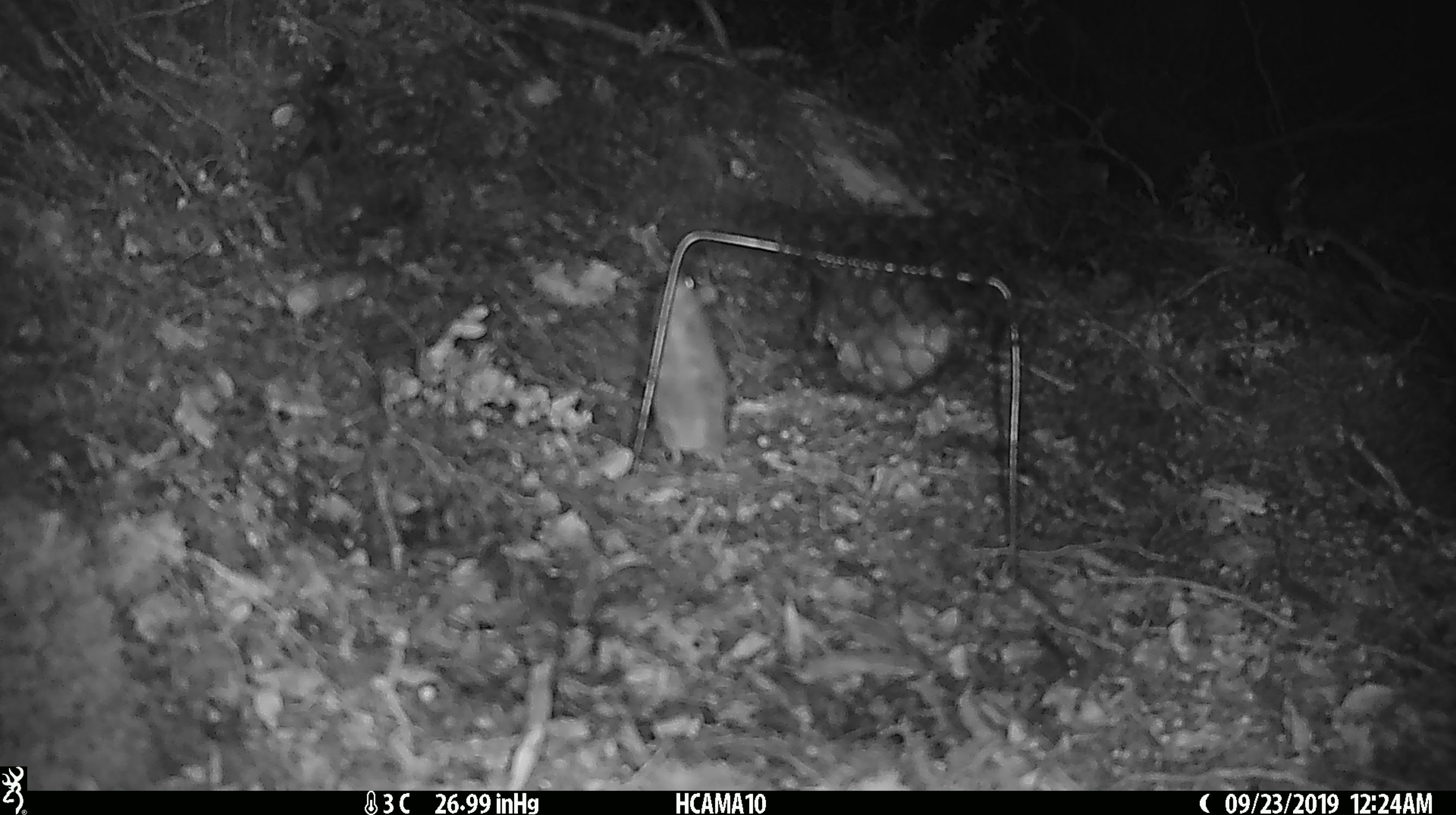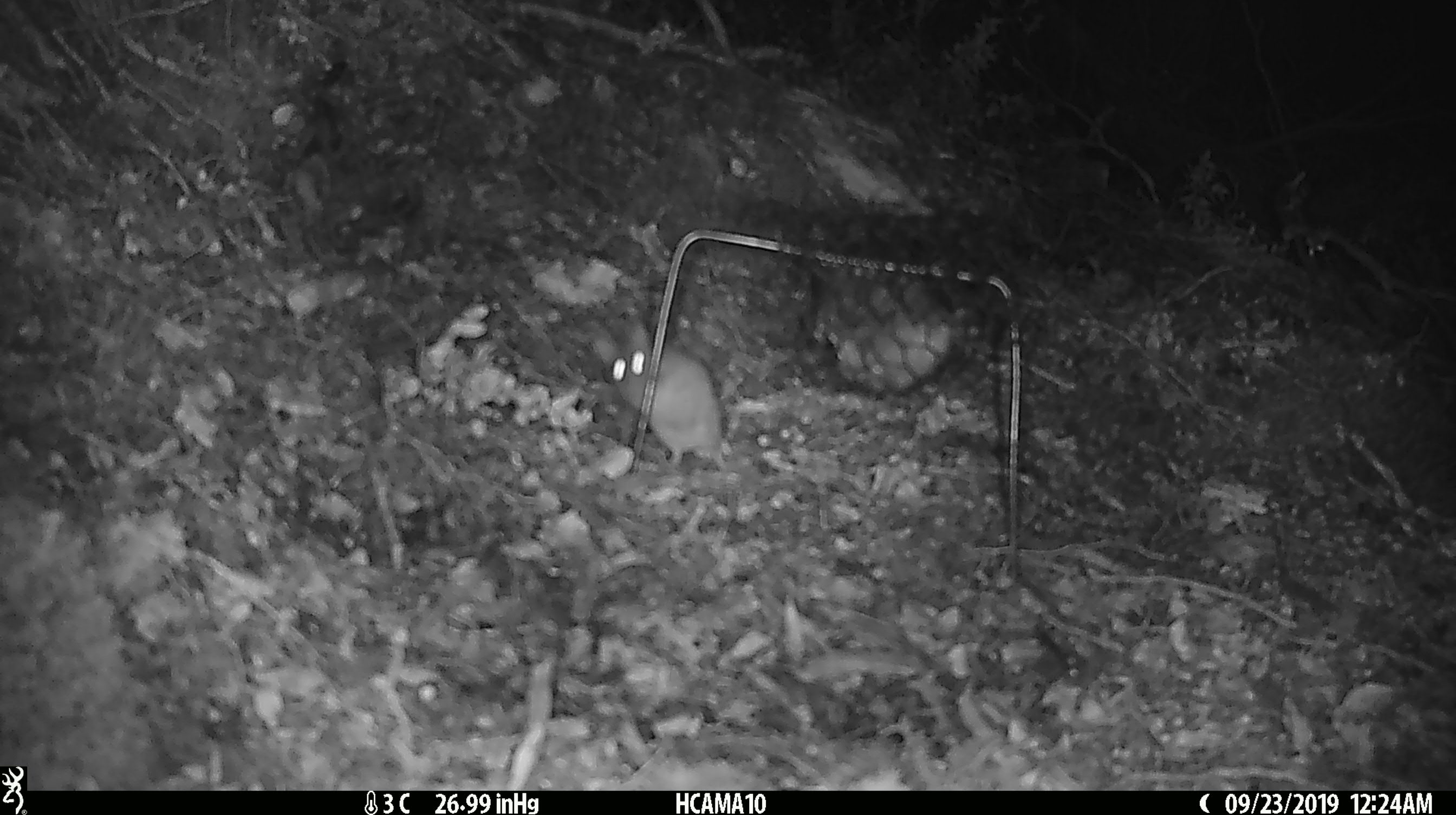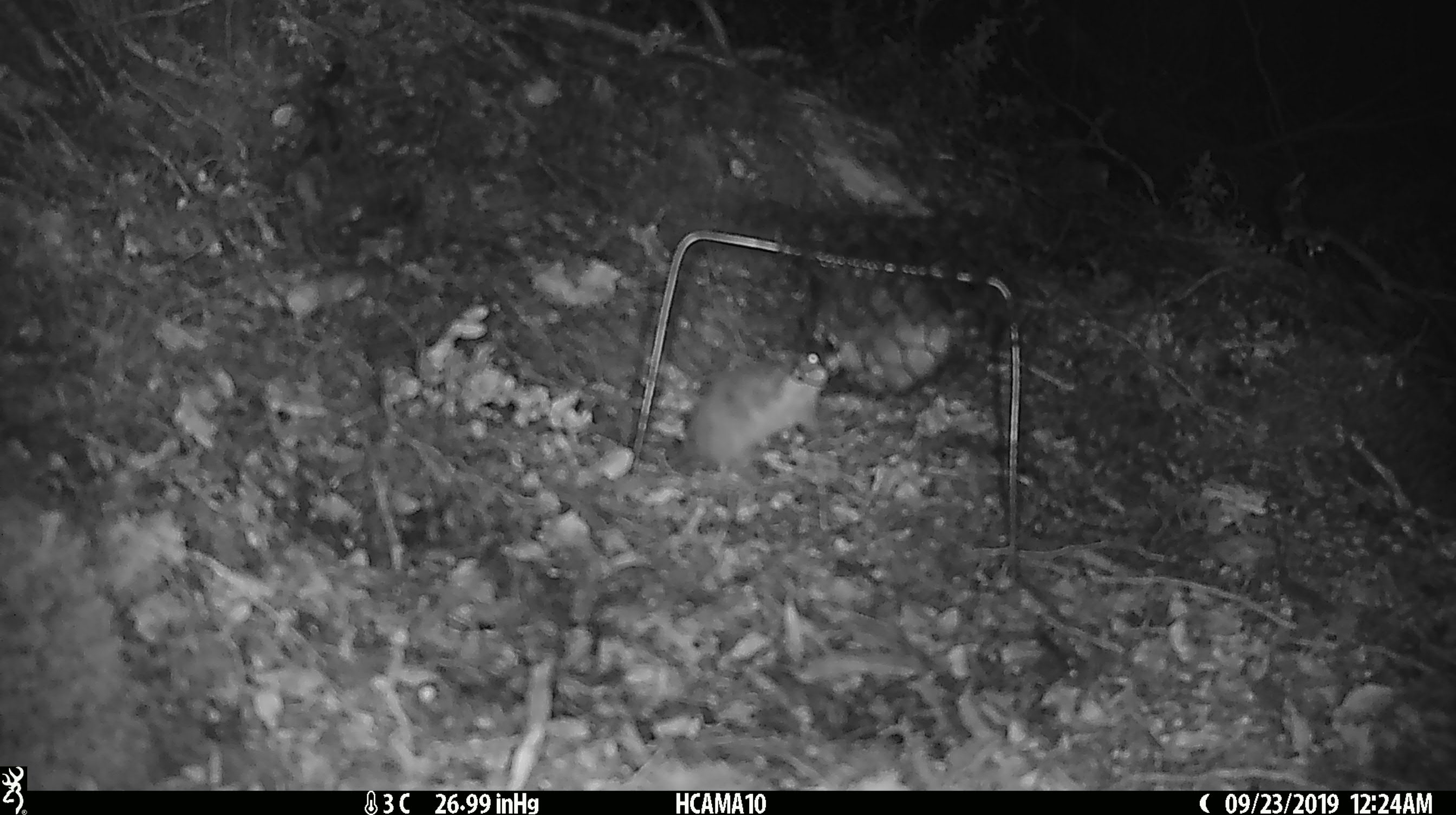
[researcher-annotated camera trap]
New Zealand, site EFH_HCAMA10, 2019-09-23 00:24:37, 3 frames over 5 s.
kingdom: Animalia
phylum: Chordata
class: Mammalia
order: Rodentia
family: Muridae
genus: Mus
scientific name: Mus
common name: mouse